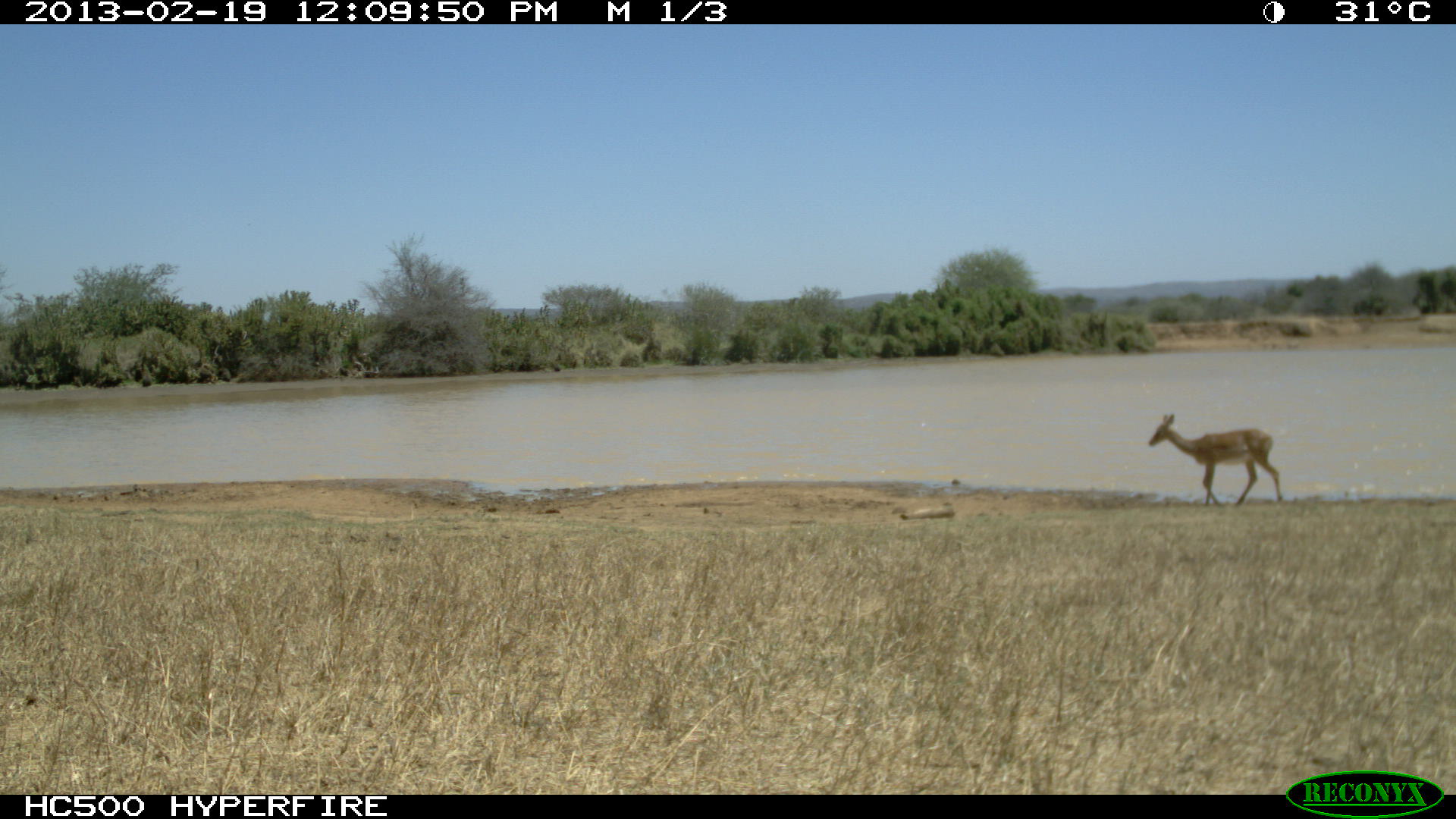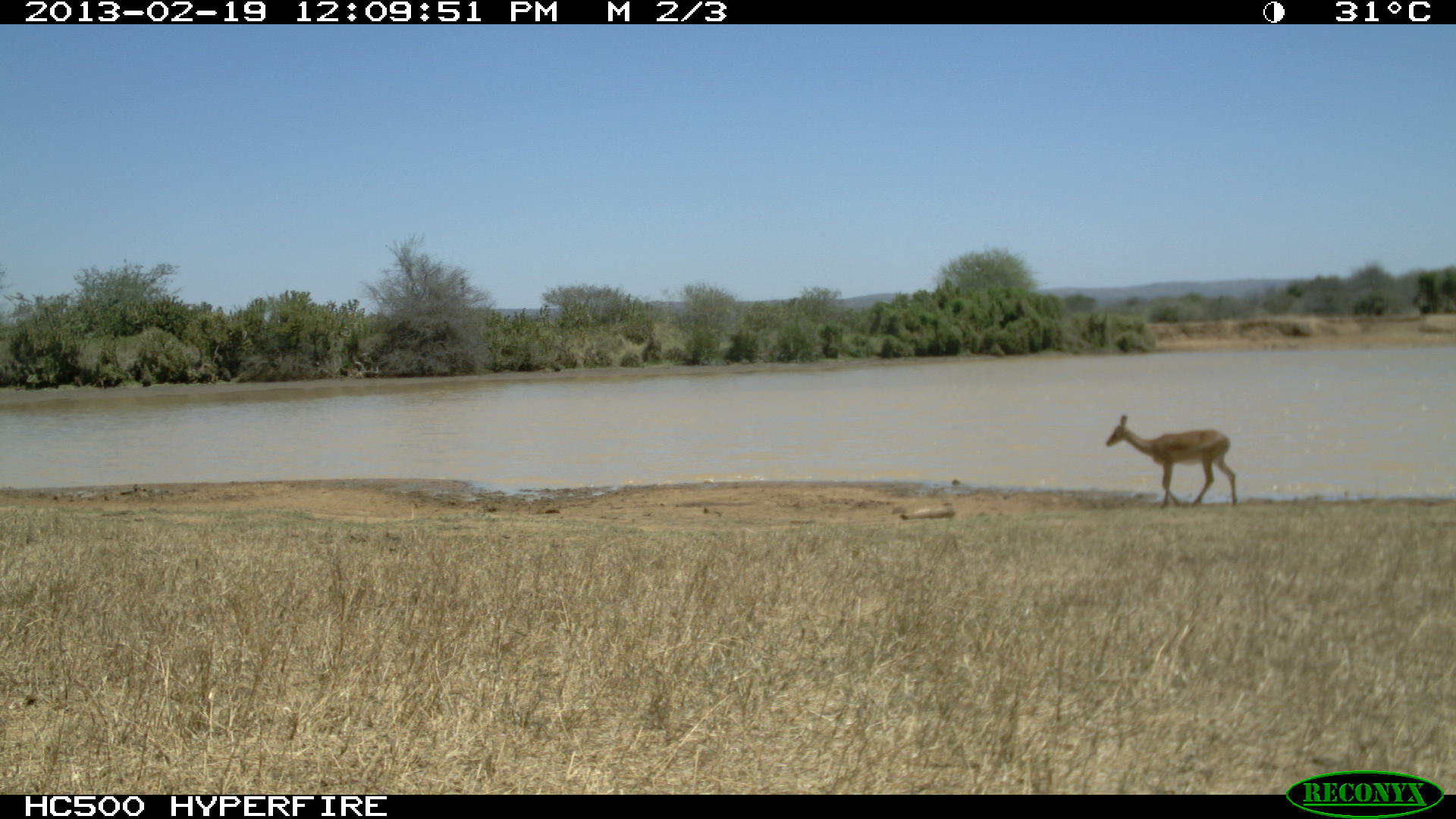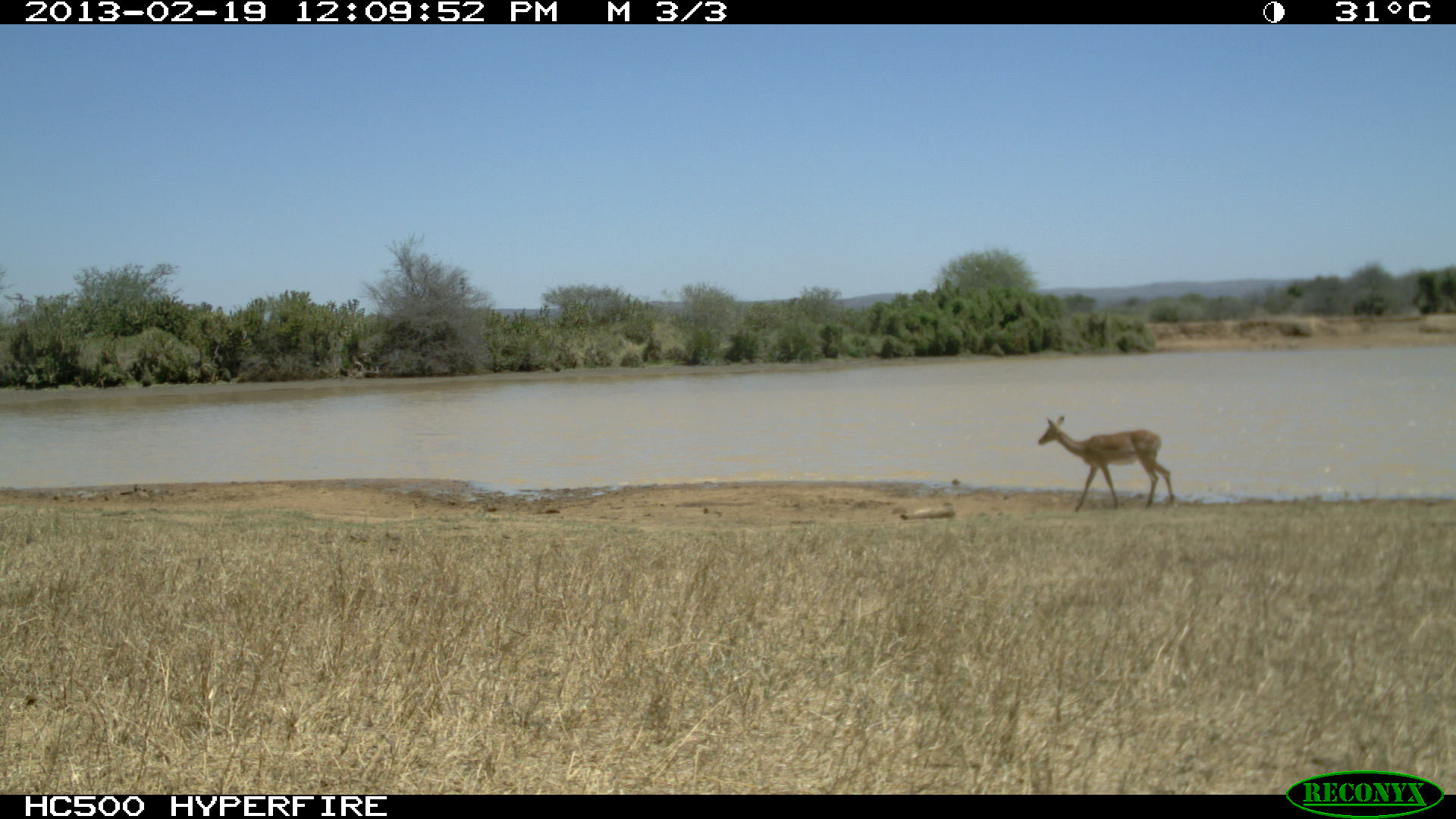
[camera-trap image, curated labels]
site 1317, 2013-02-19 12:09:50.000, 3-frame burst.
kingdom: Animalia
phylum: Chordata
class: Mammalia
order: Artiodactyla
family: Bovidae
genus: Aepyceros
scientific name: Aepyceros melampus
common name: impala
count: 6